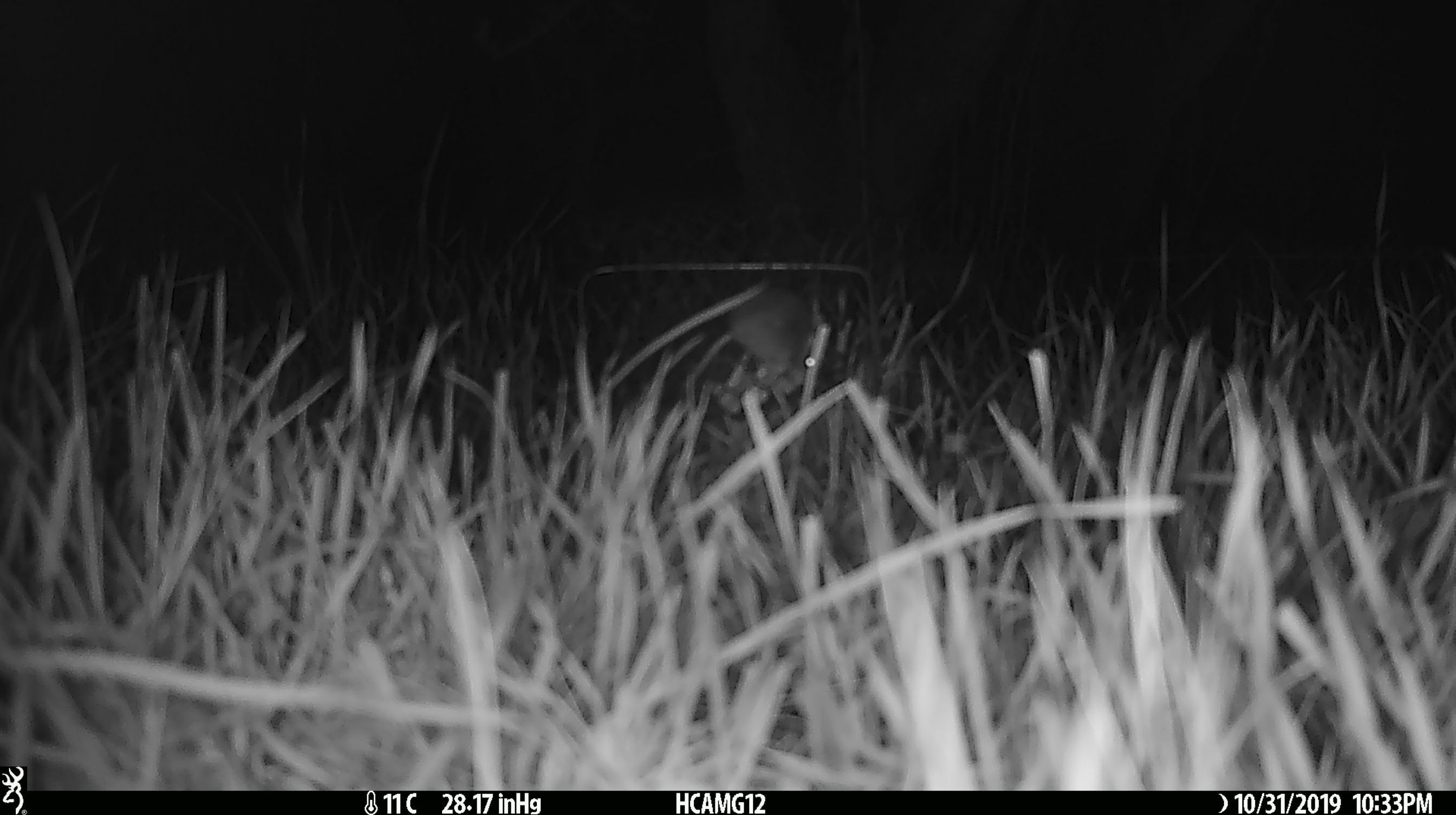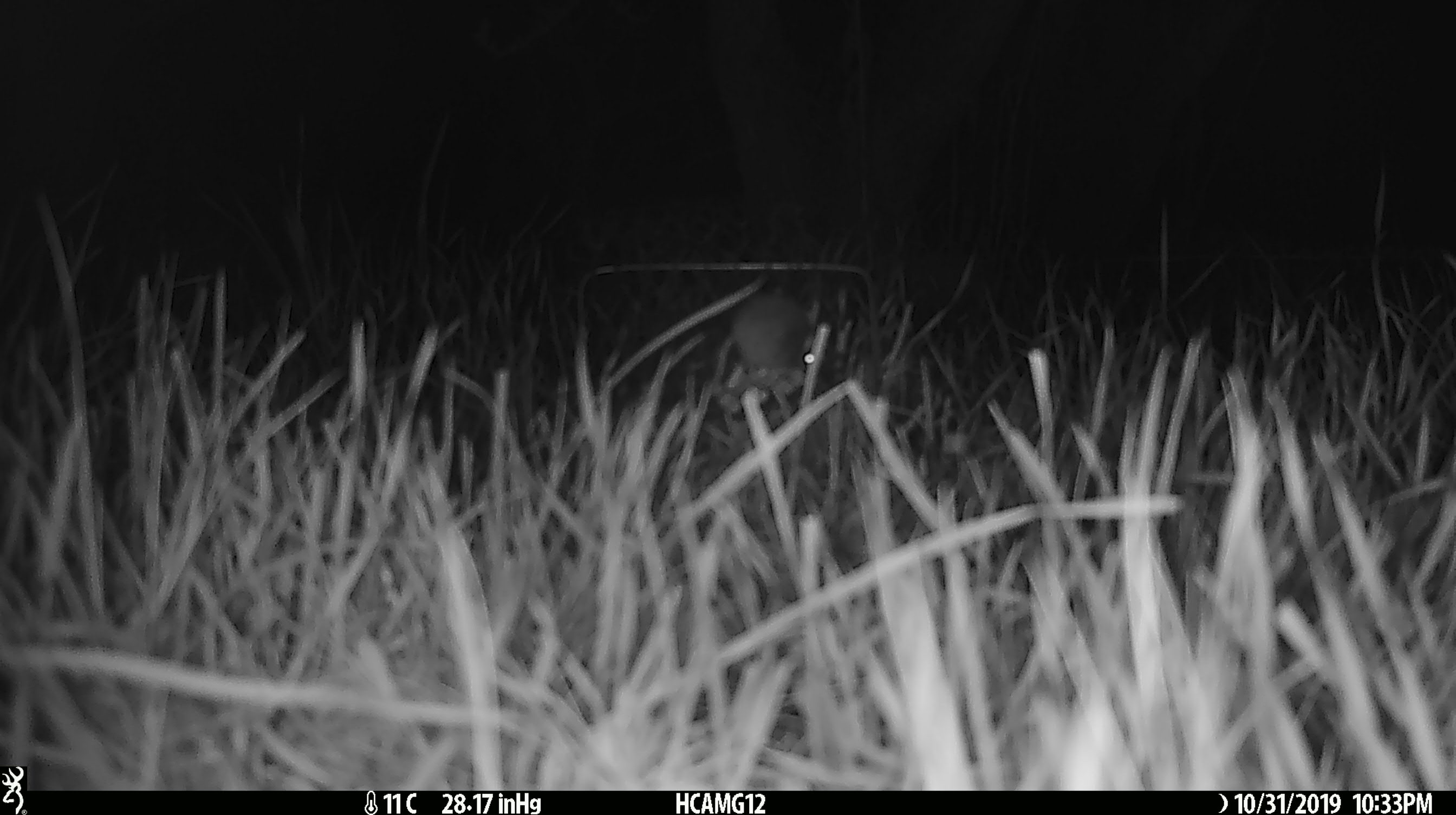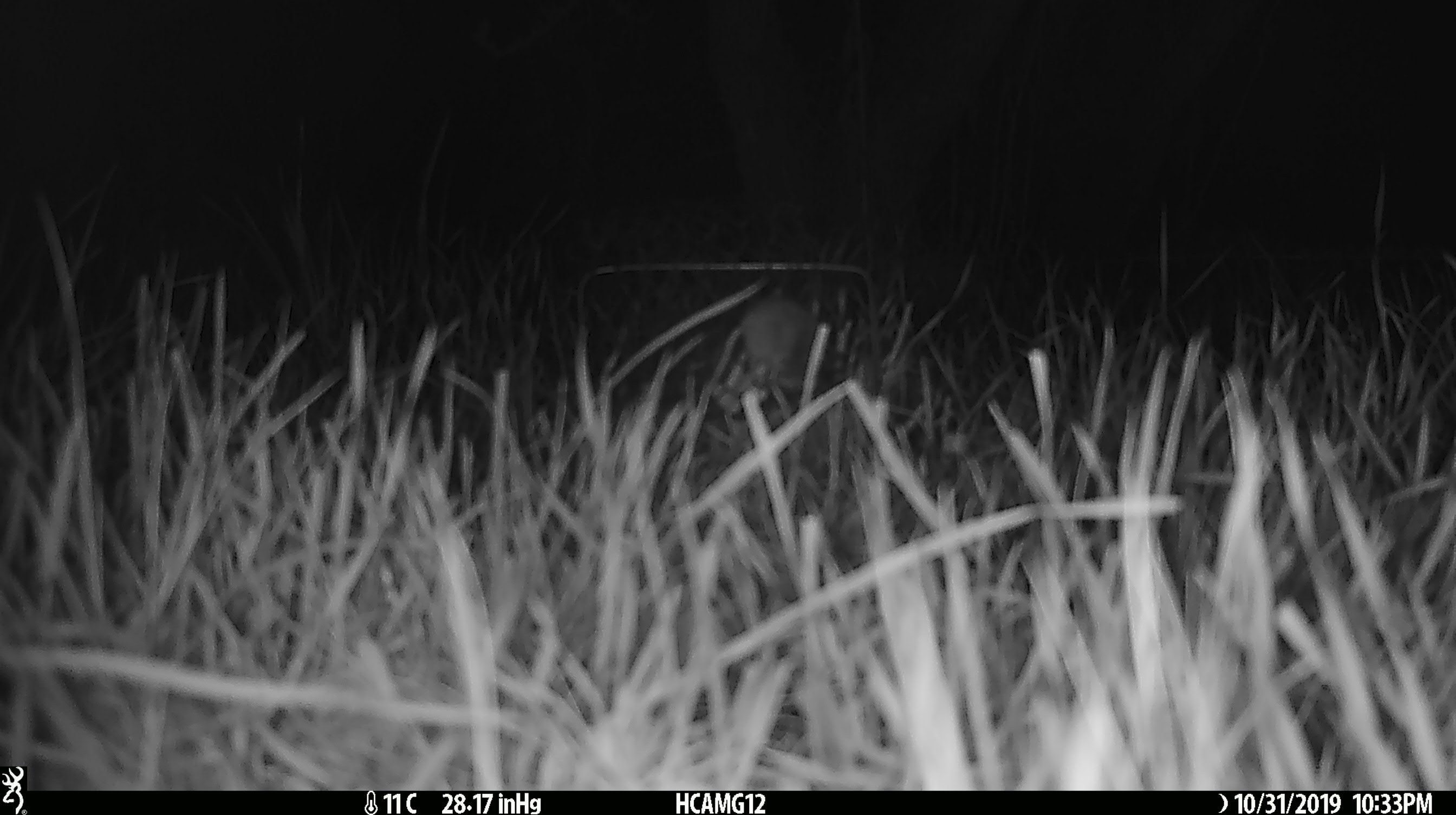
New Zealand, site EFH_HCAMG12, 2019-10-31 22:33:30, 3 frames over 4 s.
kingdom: Animalia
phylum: Chordata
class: Mammalia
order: Rodentia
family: Muridae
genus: Mus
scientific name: Mus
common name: mouse